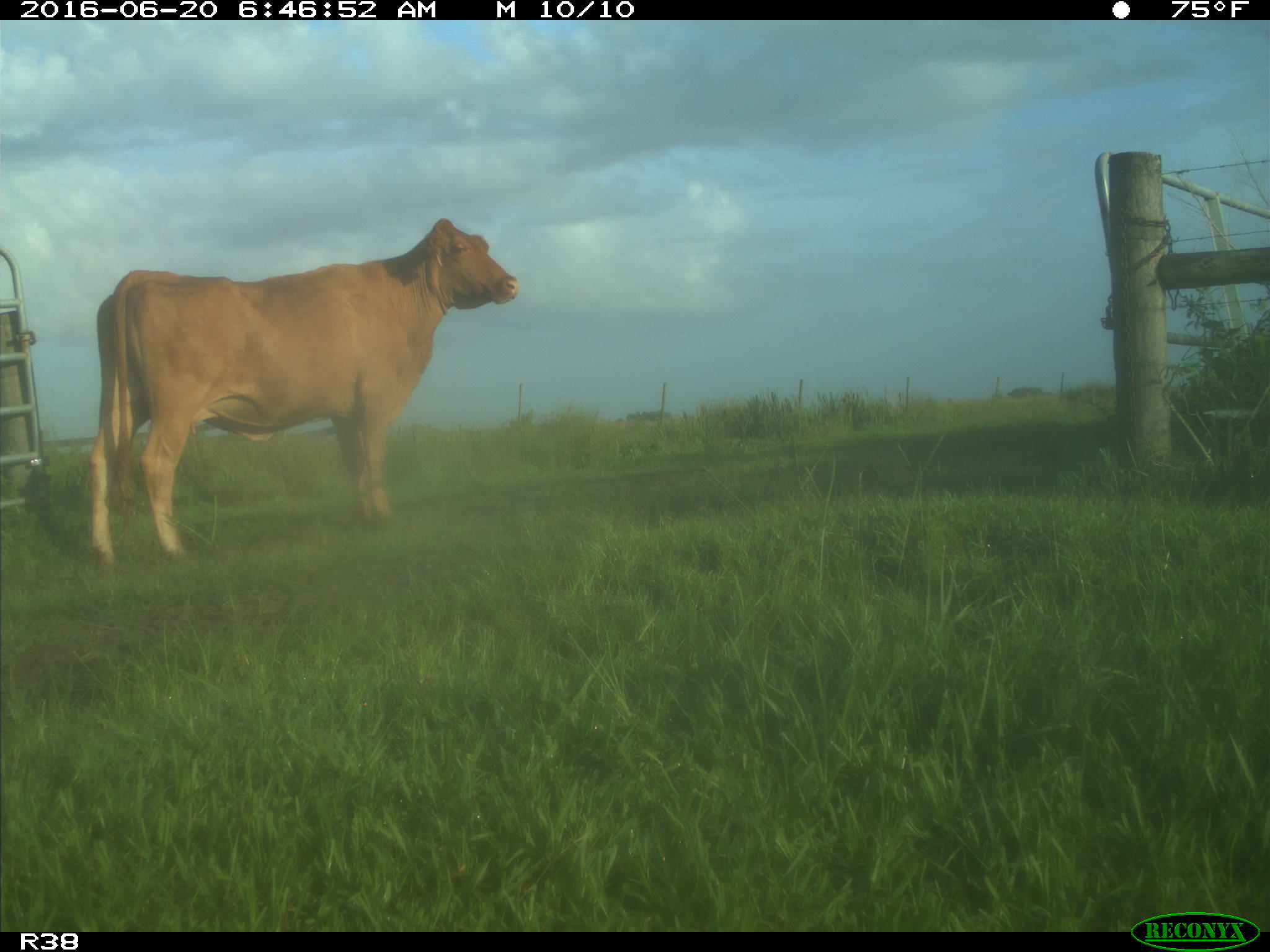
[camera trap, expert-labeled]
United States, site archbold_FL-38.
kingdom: Animalia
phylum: Chordata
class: Mammalia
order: Artiodactyla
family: Bovidae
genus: Bos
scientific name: Bos taurus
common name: domestic cow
Bos taurus (domestic cow).